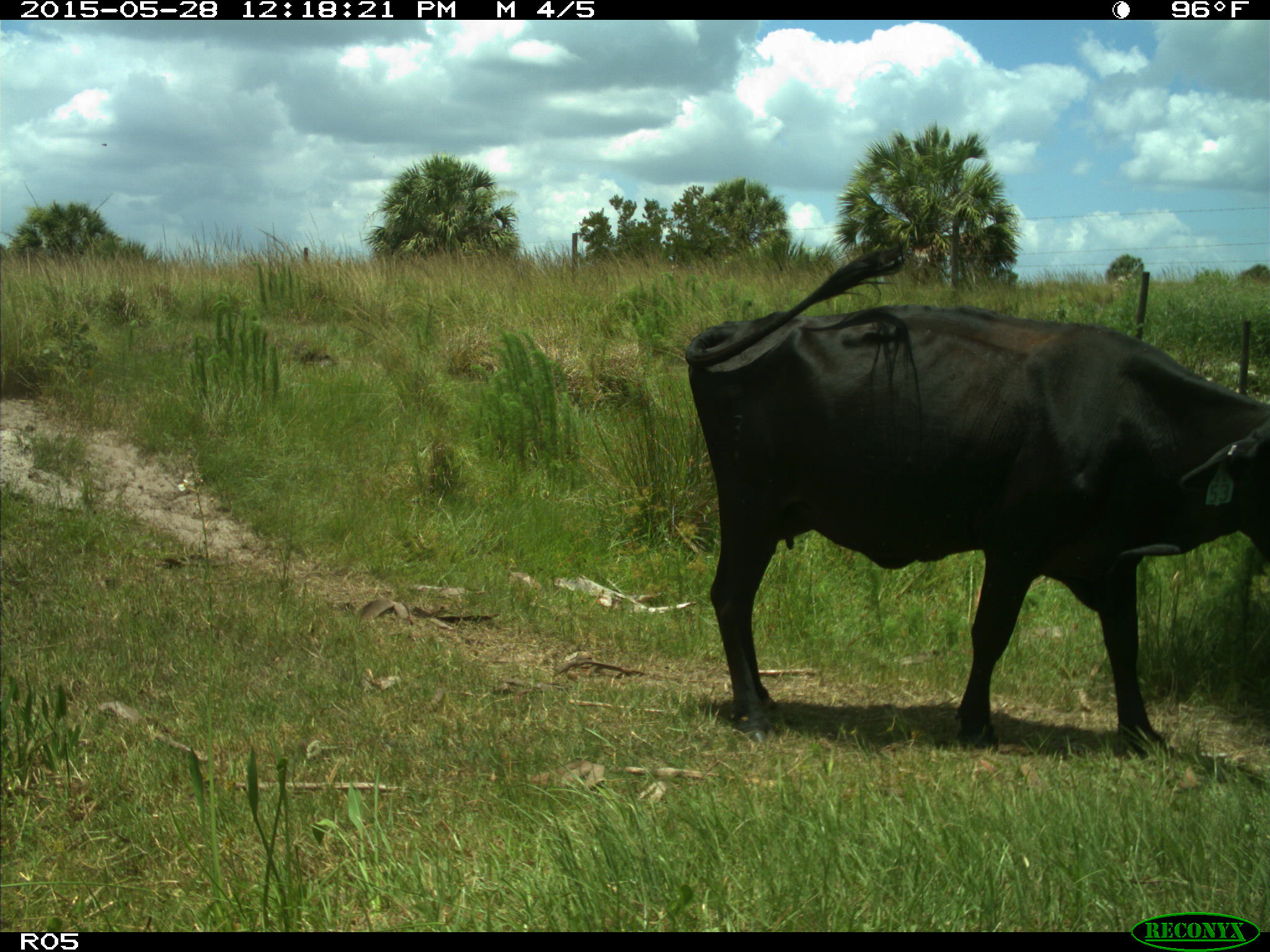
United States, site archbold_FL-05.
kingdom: Animalia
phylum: Chordata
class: Mammalia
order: Artiodactyla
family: Bovidae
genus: Bos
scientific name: Bos taurus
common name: domestic cow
Bos taurus (domestic cow).